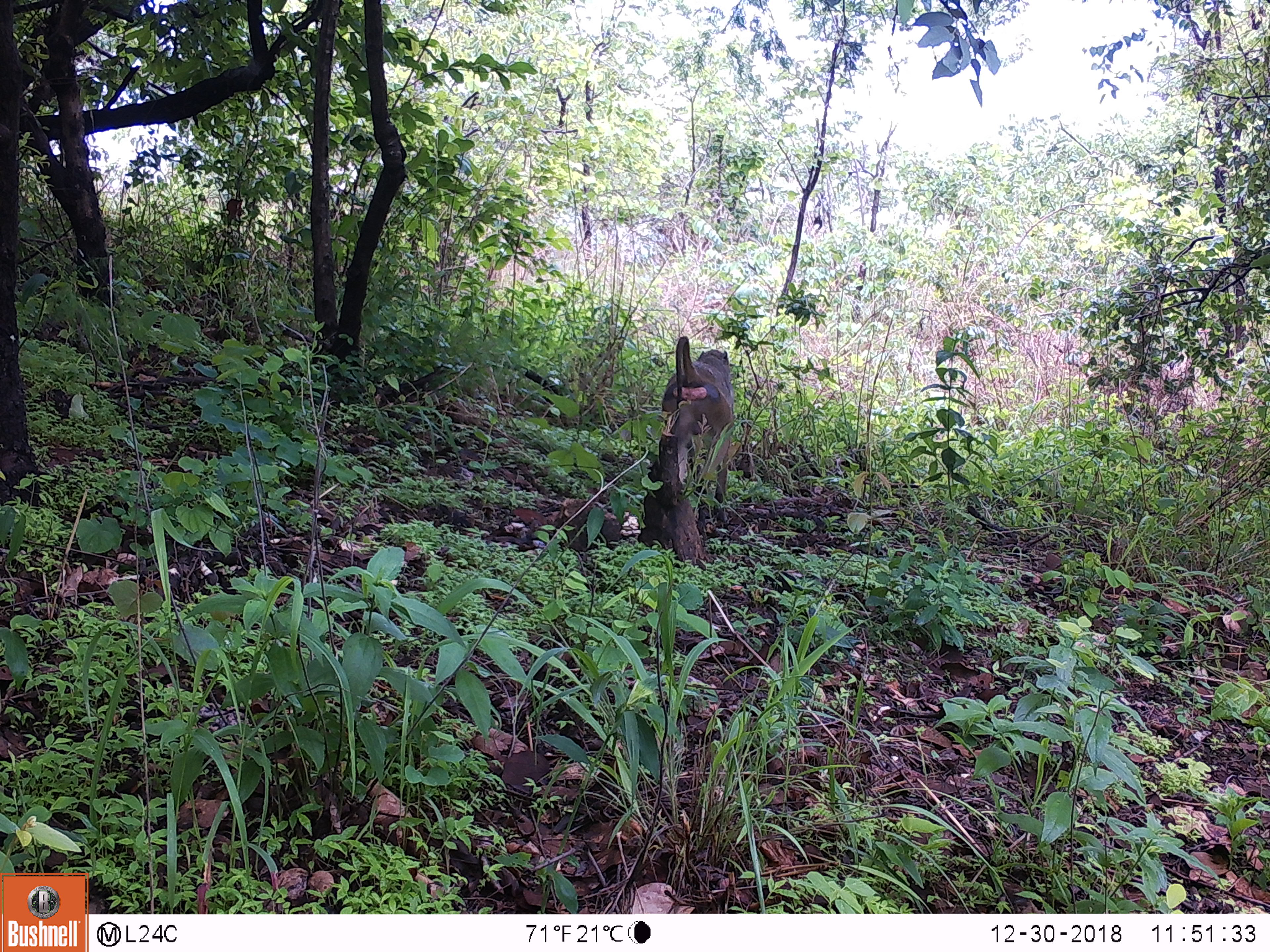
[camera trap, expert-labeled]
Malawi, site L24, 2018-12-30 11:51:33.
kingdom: Animalia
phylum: Chordata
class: Mammalia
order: Primates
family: Cercopithecidae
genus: Papio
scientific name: Papio cynocephalus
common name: yellow baboon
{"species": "yellow baboon (Papio cynocephalus)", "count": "1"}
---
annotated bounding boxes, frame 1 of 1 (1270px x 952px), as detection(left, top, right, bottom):
yellow baboon: detection(649, 316, 750, 483)